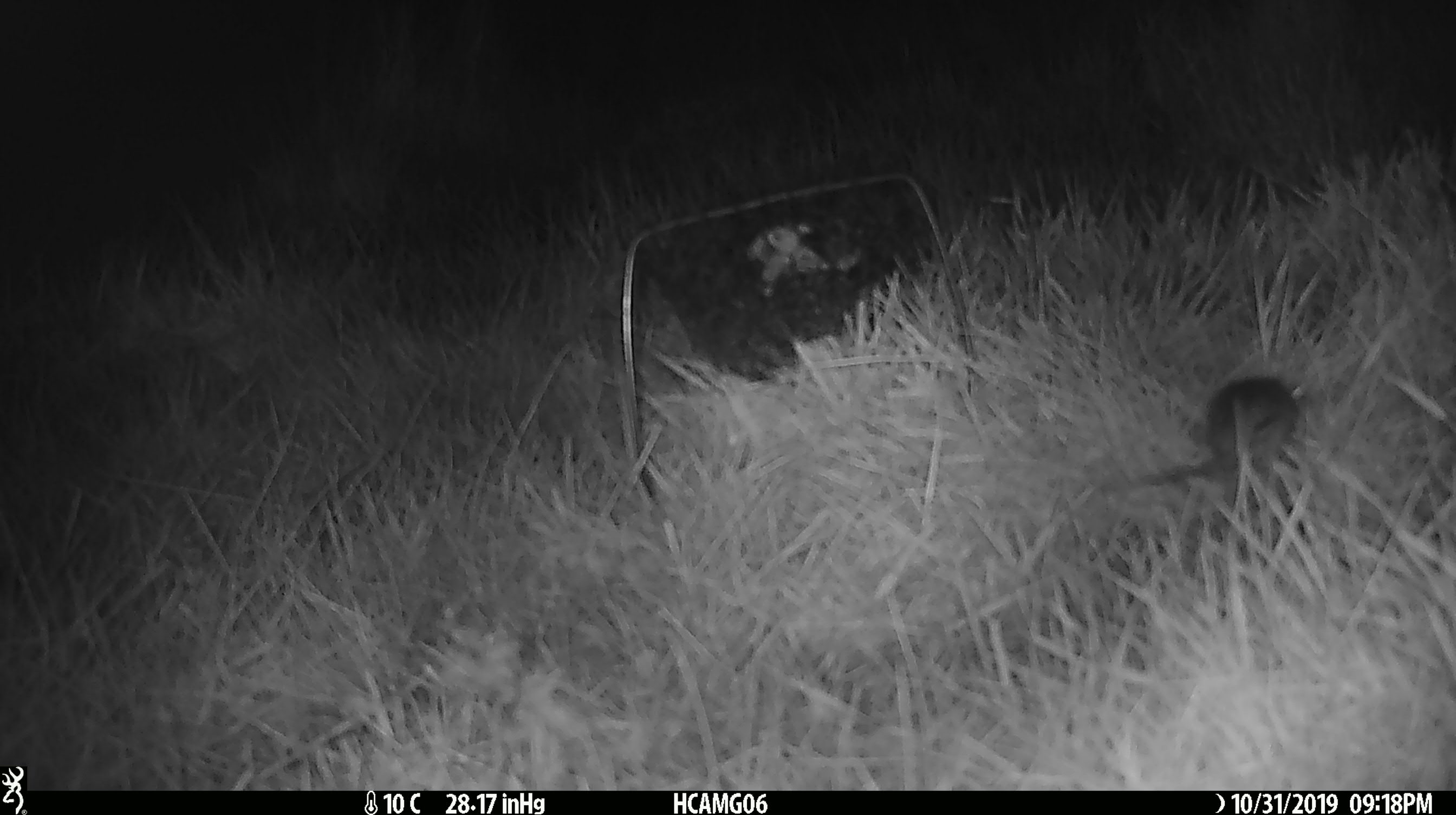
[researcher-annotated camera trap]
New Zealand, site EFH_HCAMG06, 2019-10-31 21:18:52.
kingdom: Animalia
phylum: Chordata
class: Mammalia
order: Rodentia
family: Muridae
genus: Mus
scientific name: Mus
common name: mouse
Mouse (Mus).